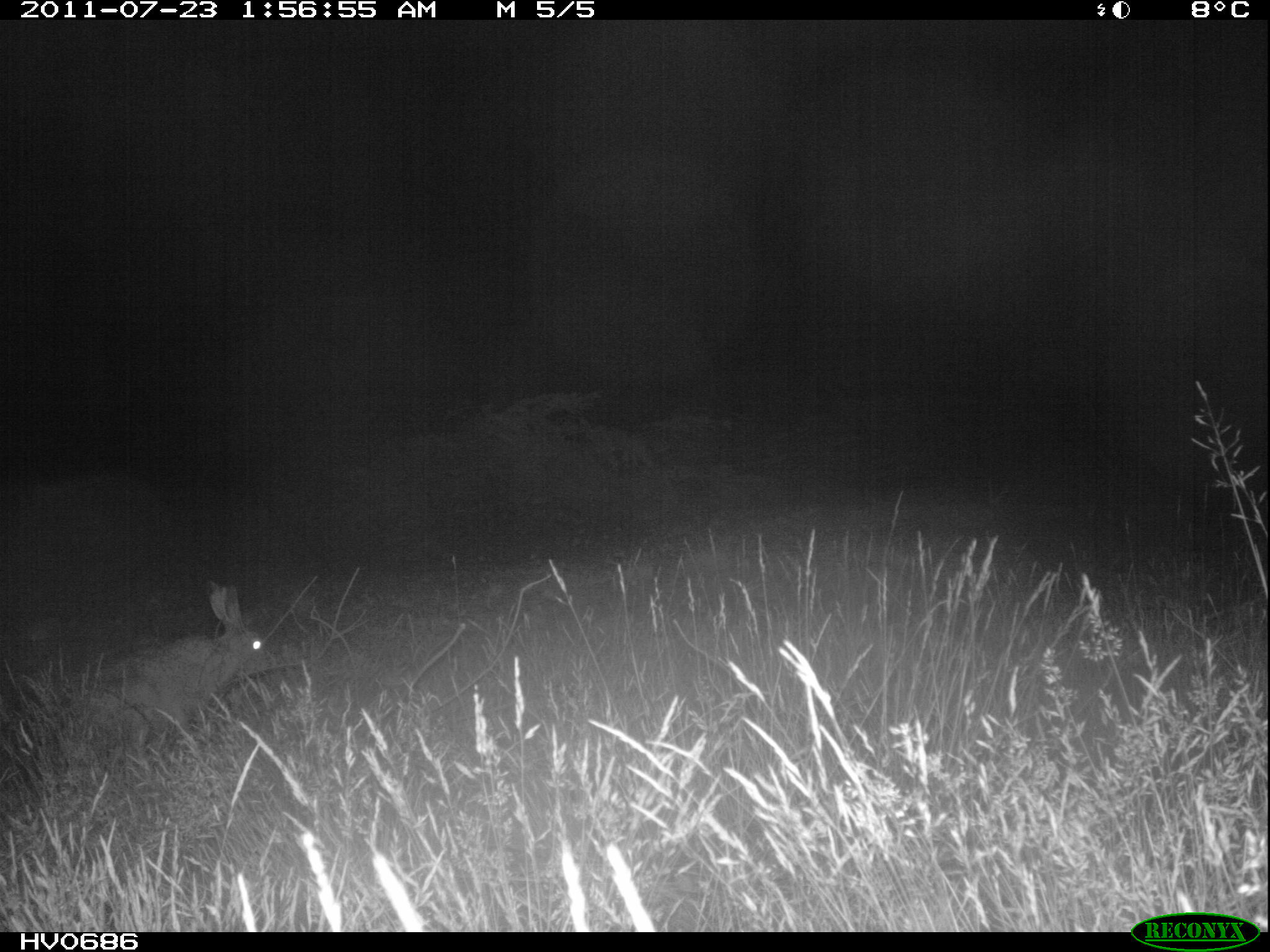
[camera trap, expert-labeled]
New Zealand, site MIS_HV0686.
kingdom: Animalia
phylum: Chordata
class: Mammalia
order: Lagomorpha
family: Leporidae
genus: Lepus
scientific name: Lepus europaeus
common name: brown hare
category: hare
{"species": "hare (brown hare) (Lepus europaeus)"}